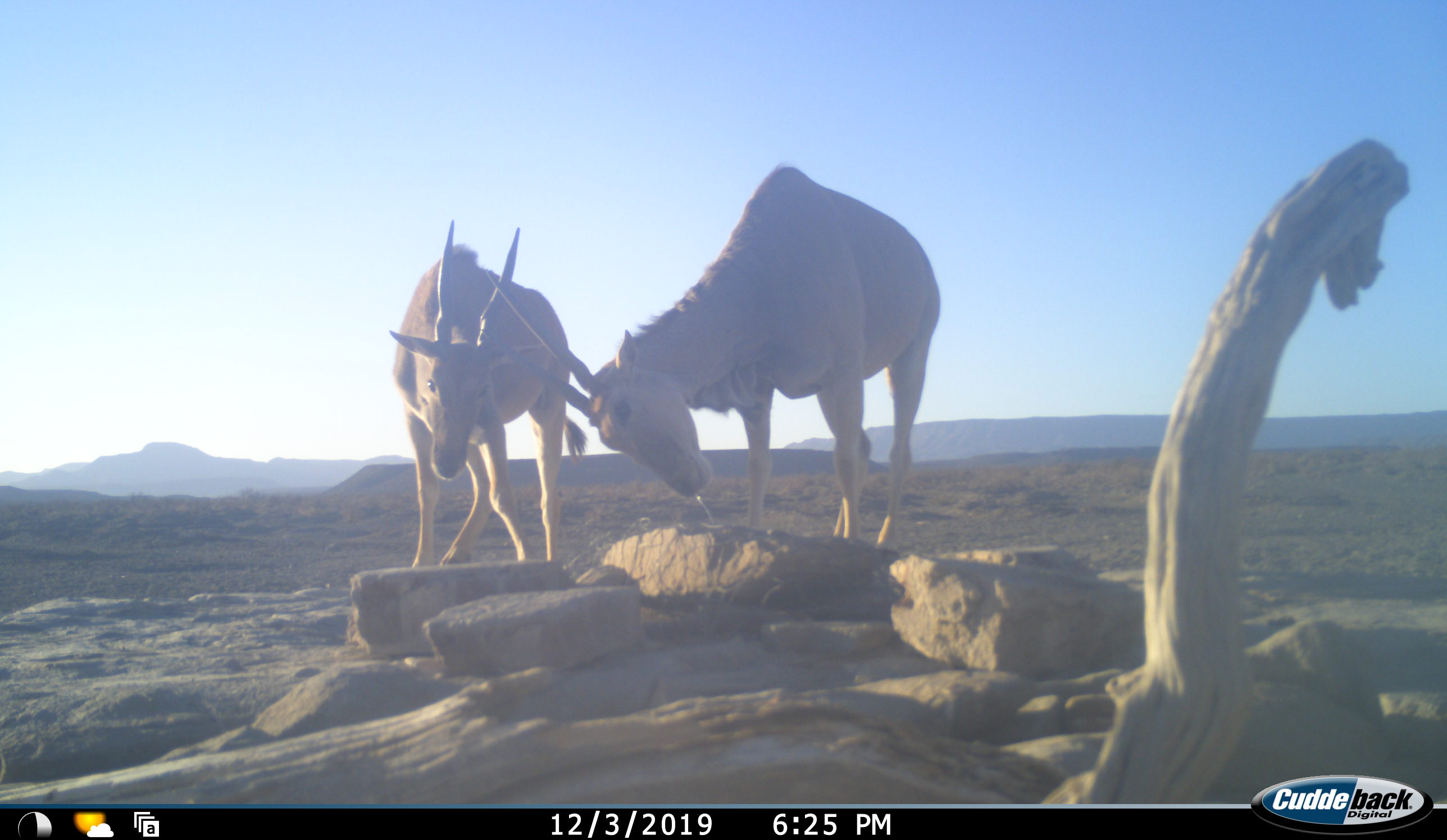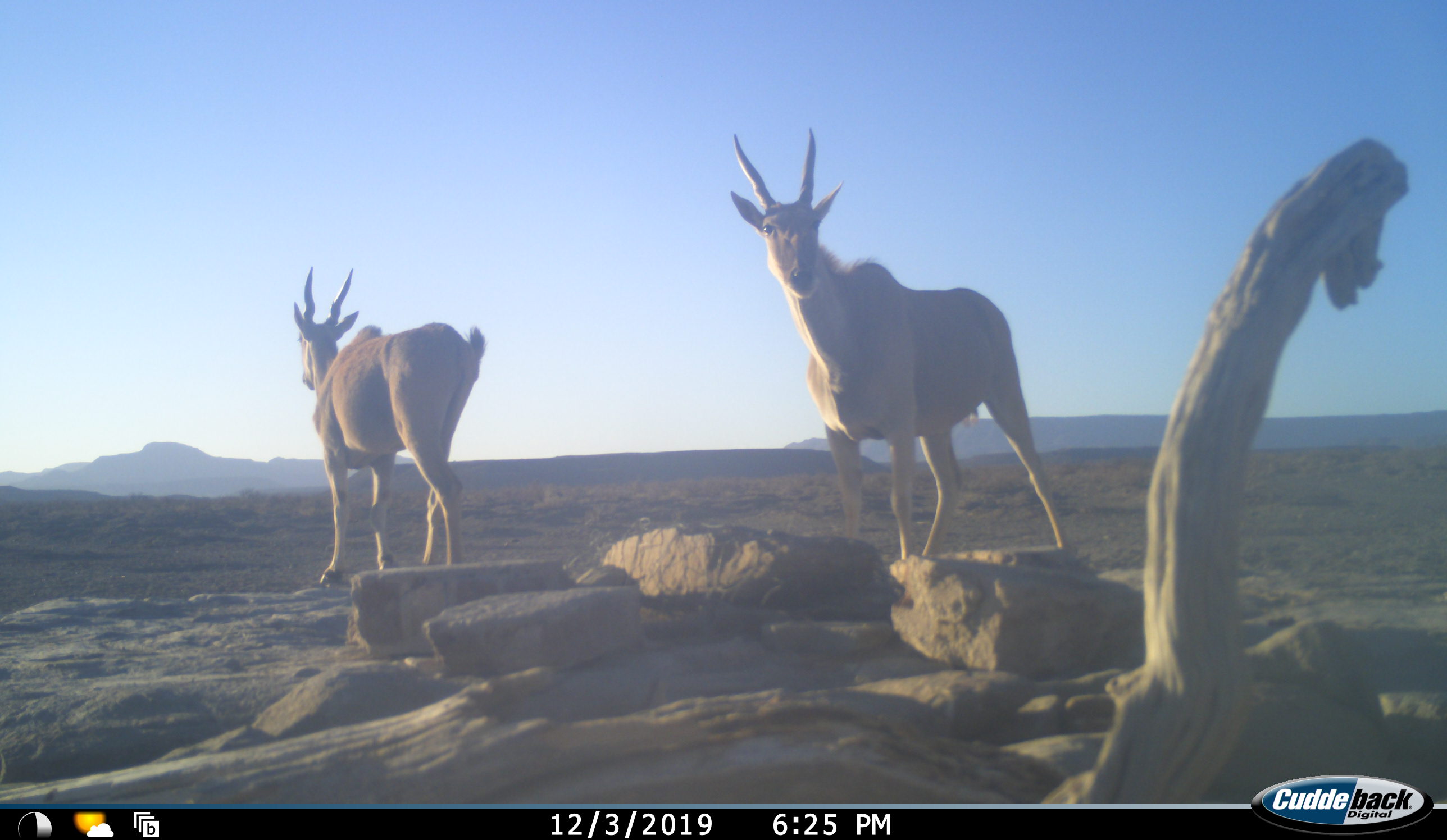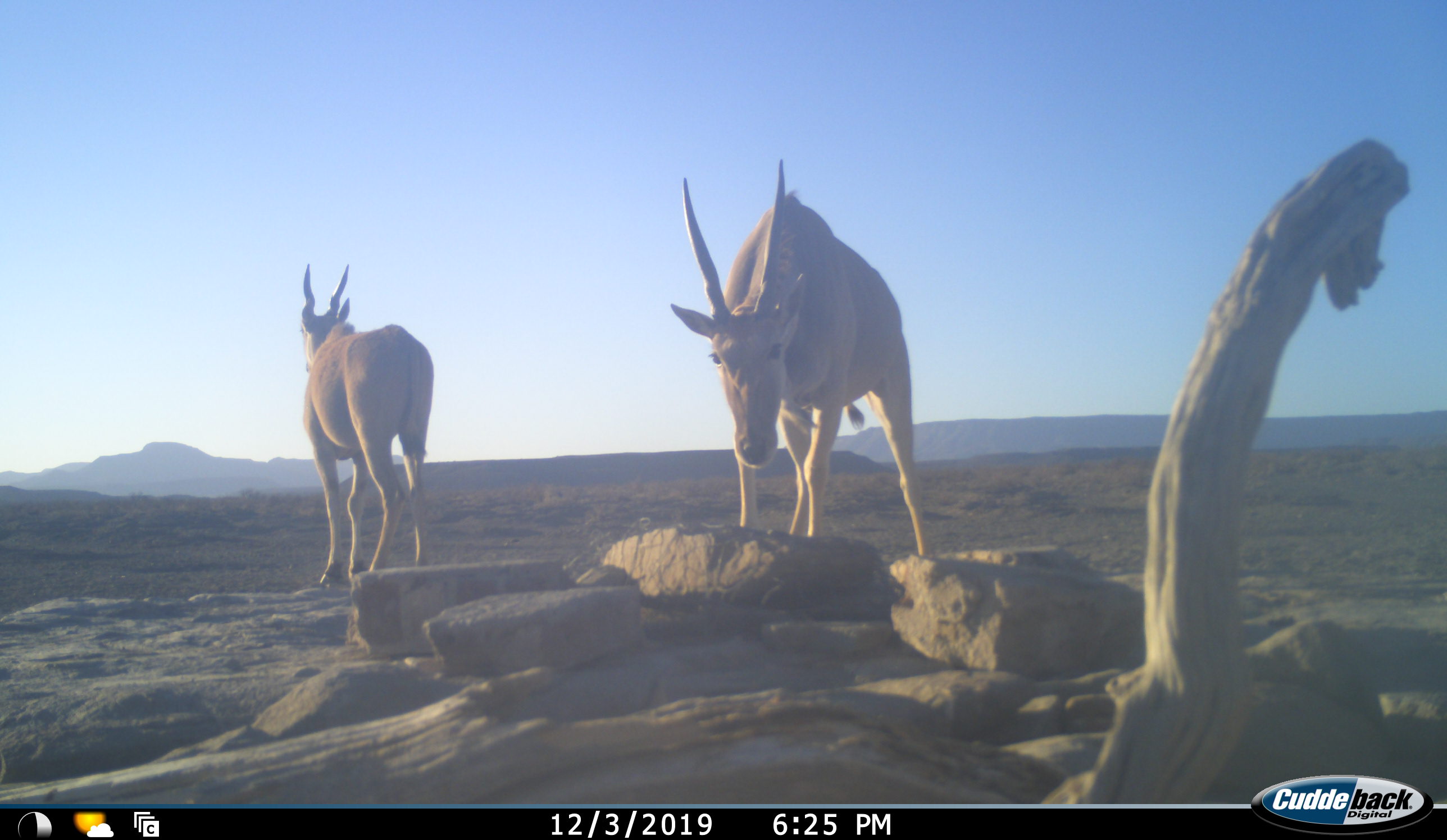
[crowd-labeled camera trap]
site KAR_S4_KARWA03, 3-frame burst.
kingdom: Animalia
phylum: Chordata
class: Mammalia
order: Artiodactyla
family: Bovidae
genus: Tragelaphus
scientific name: Tragelaphus oryx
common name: eland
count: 2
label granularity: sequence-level